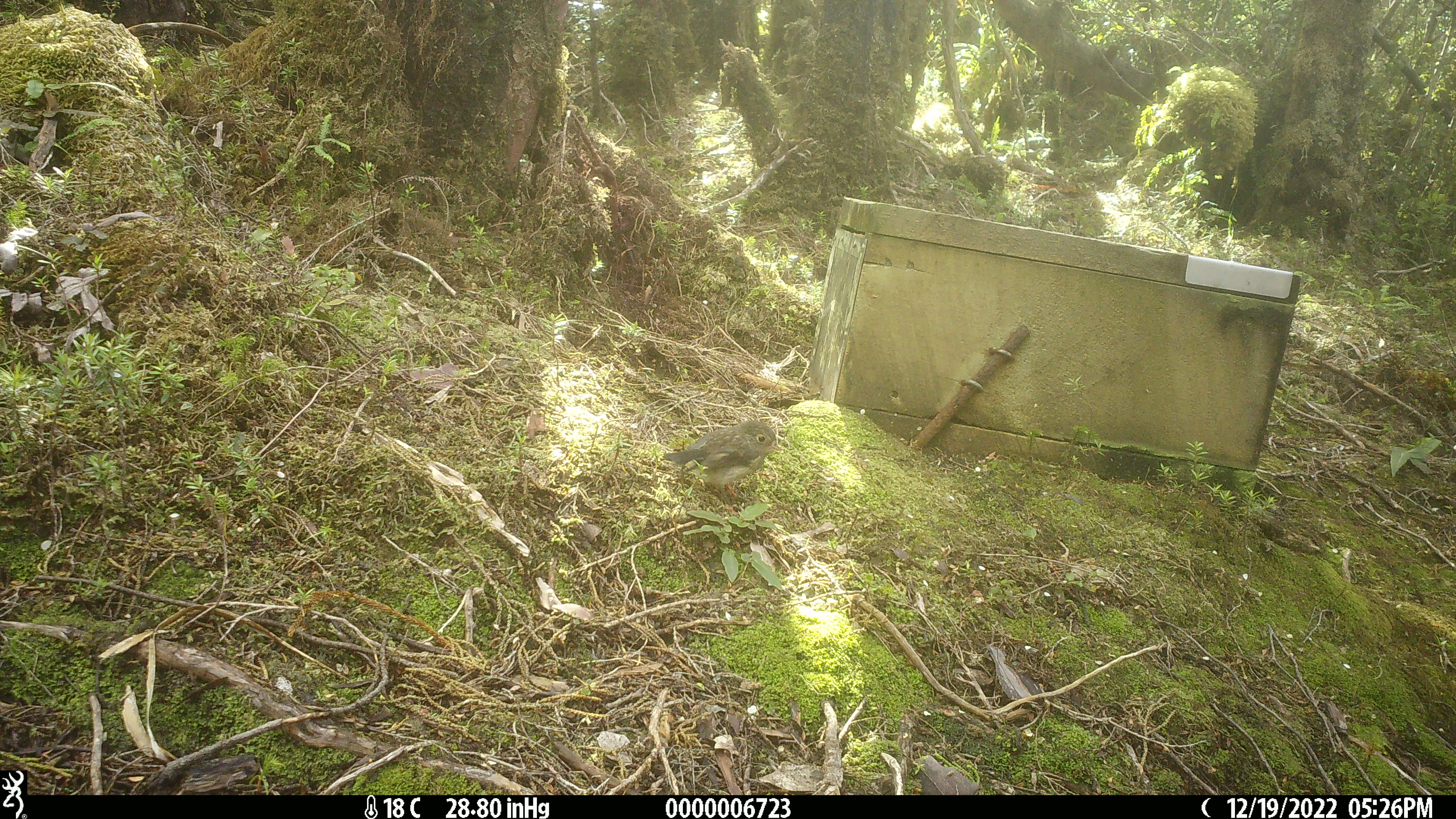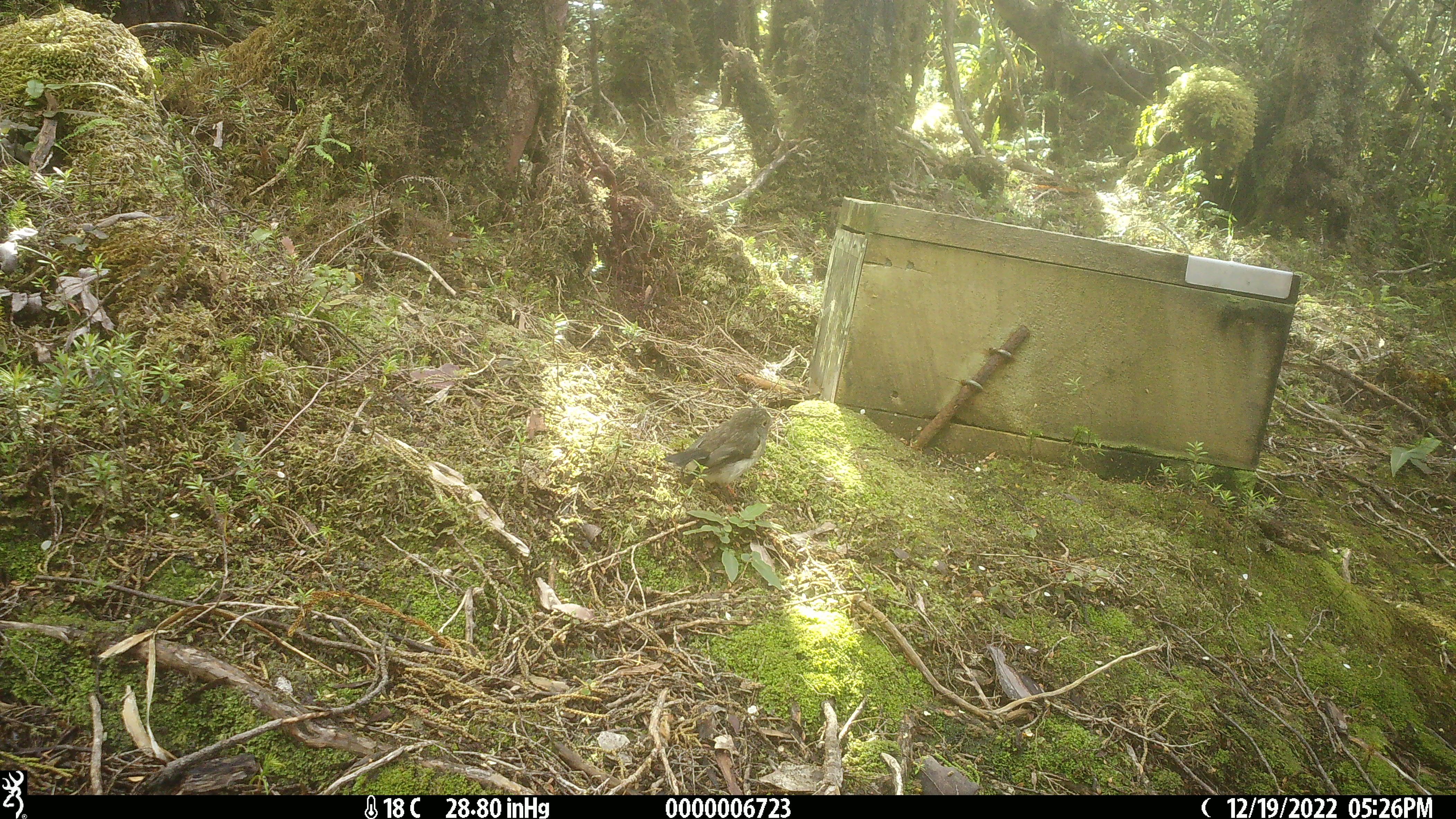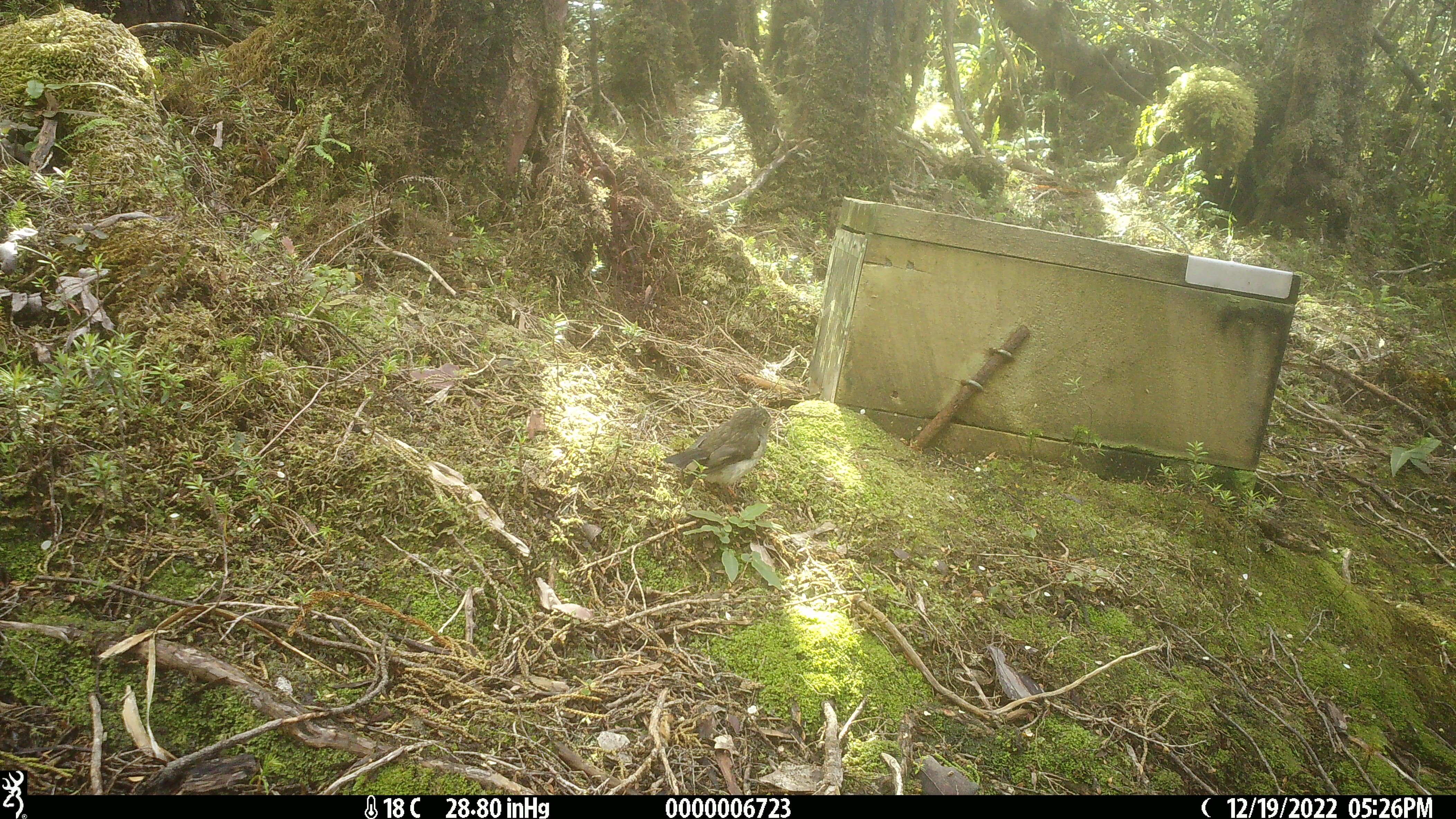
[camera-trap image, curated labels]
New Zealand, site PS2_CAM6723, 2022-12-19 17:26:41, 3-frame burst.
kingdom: Animalia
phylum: Chordata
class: Aves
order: Passeriformes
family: Petroicidae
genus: Petroica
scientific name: Petroica macrocephala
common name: tomtit